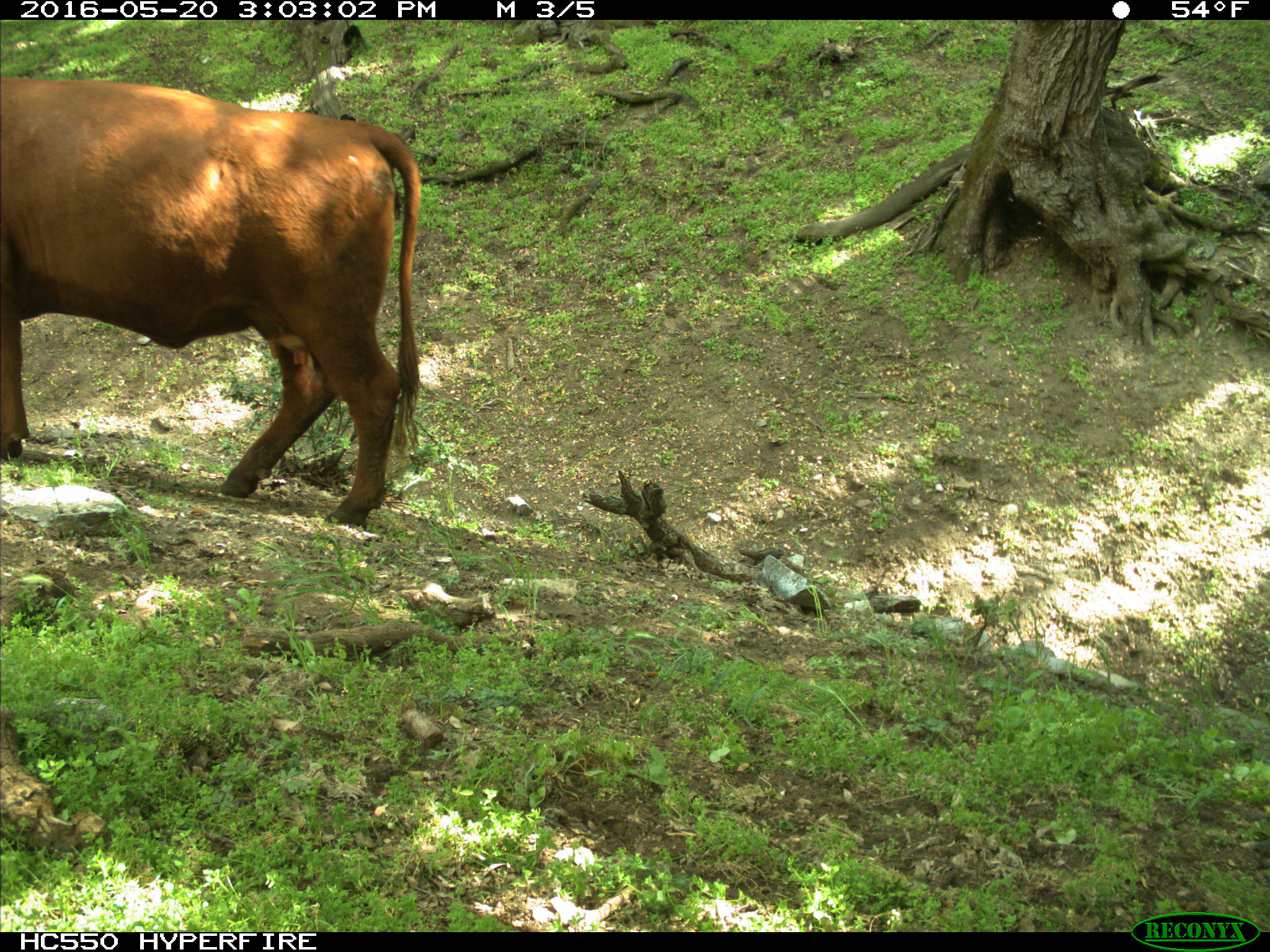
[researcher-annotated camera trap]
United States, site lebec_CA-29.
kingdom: Animalia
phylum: Chordata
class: Mammalia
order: Artiodactyla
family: Bovidae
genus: Bos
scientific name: Bos taurus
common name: domestic cow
Bos taurus (domestic cow).